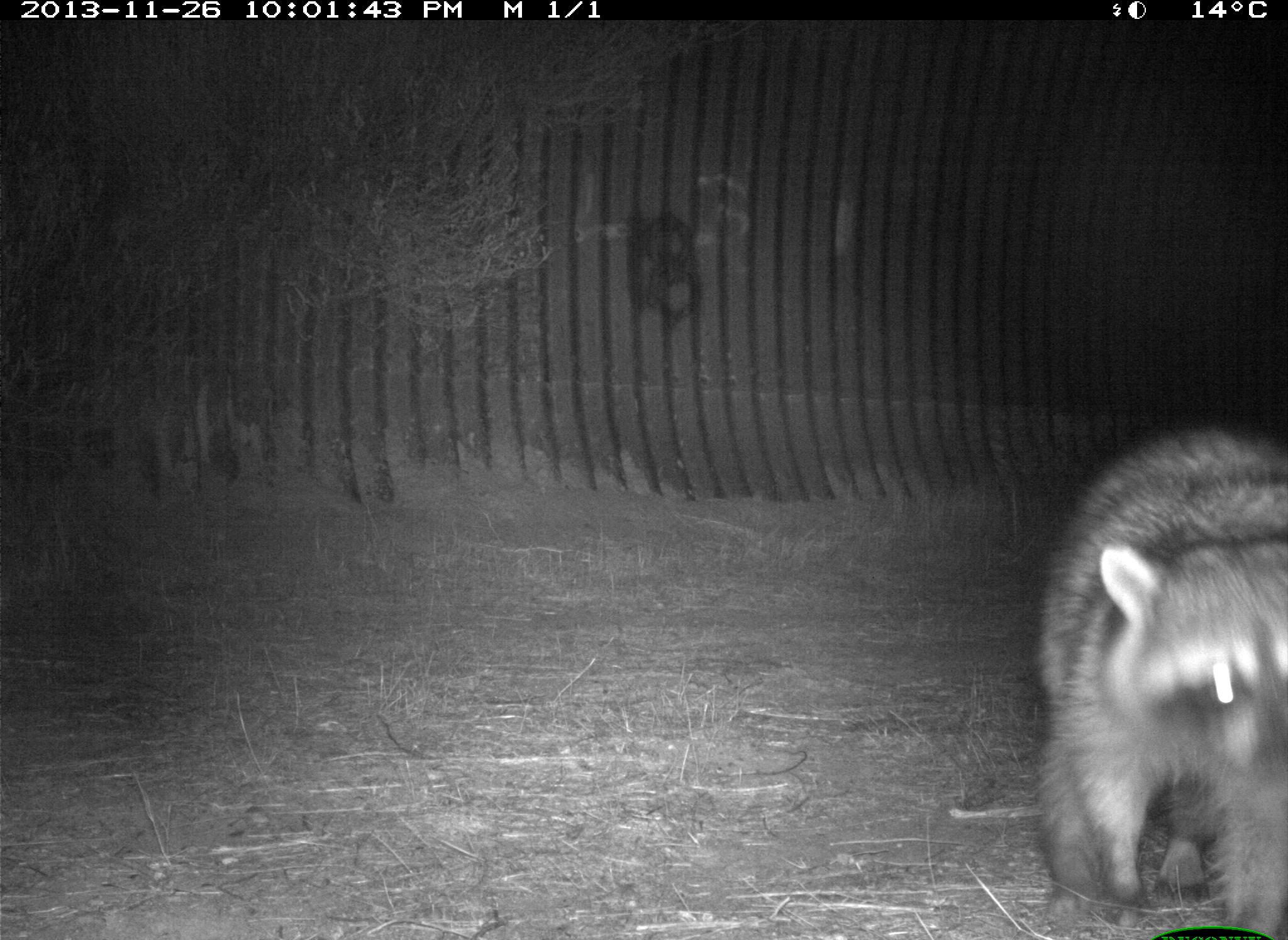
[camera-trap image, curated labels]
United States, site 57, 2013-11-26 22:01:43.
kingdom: Animalia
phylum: Chordata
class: Mammalia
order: Carnivora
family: Procyonidae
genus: Procyon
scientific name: Procyon lotor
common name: raccoon